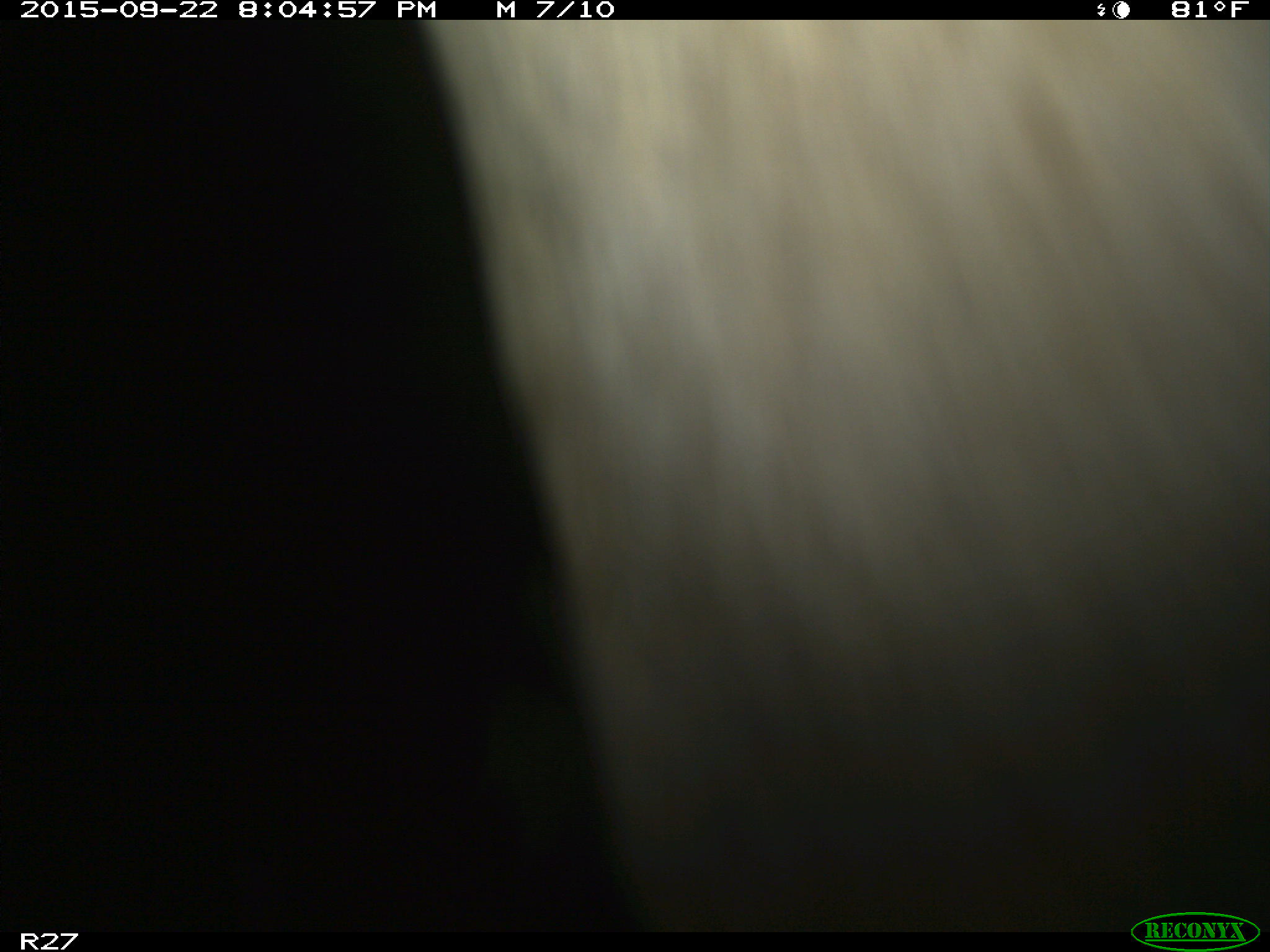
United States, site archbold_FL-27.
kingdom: Animalia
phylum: Chordata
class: Mammalia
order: Artiodactyla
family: Bovidae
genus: Bos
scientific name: Bos taurus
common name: domestic cow